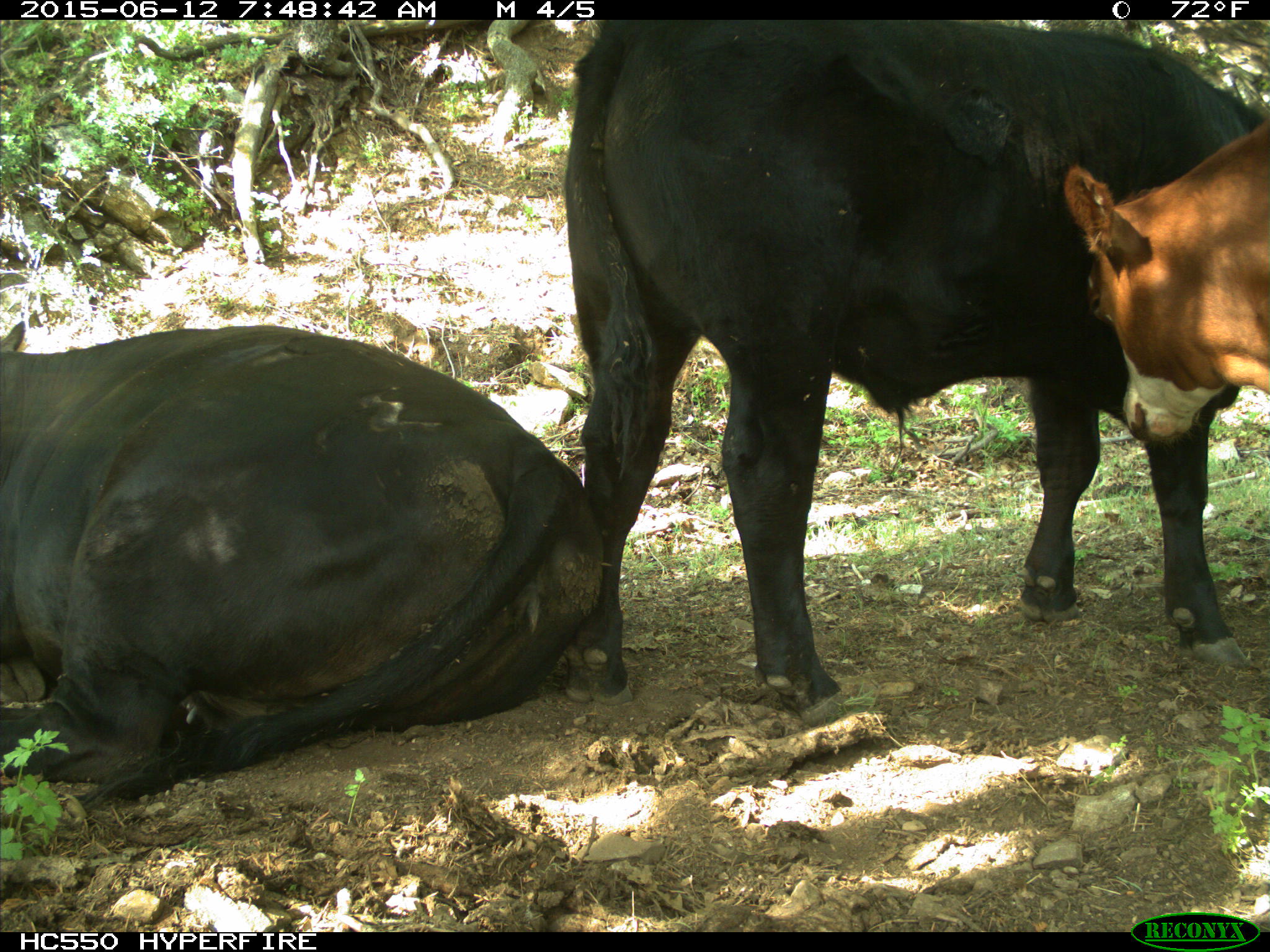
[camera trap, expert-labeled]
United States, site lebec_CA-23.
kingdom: Animalia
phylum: Chordata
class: Mammalia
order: Artiodactyla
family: Bovidae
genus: Bos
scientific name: Bos taurus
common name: domestic cow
Bos taurus (domestic cow).